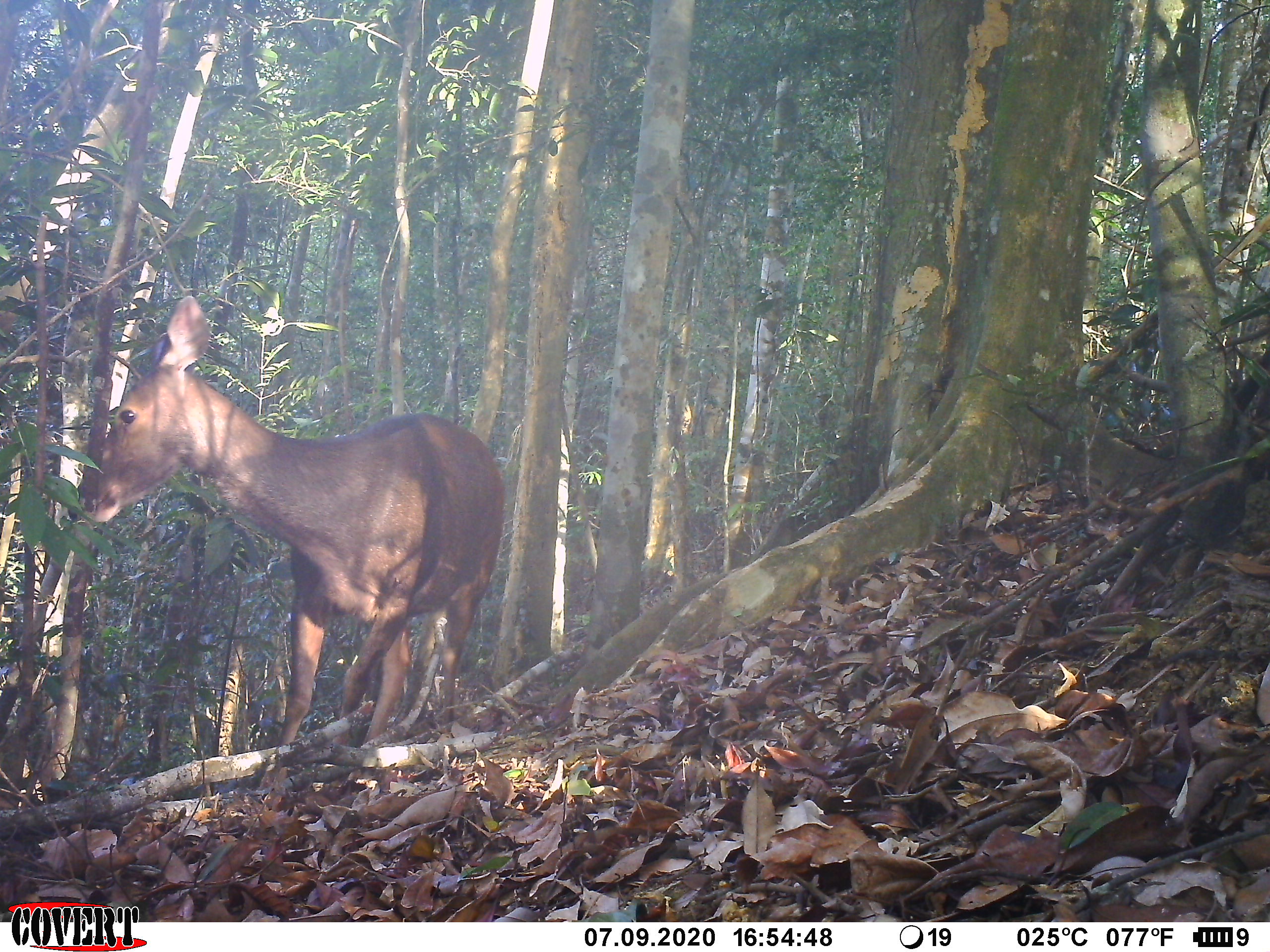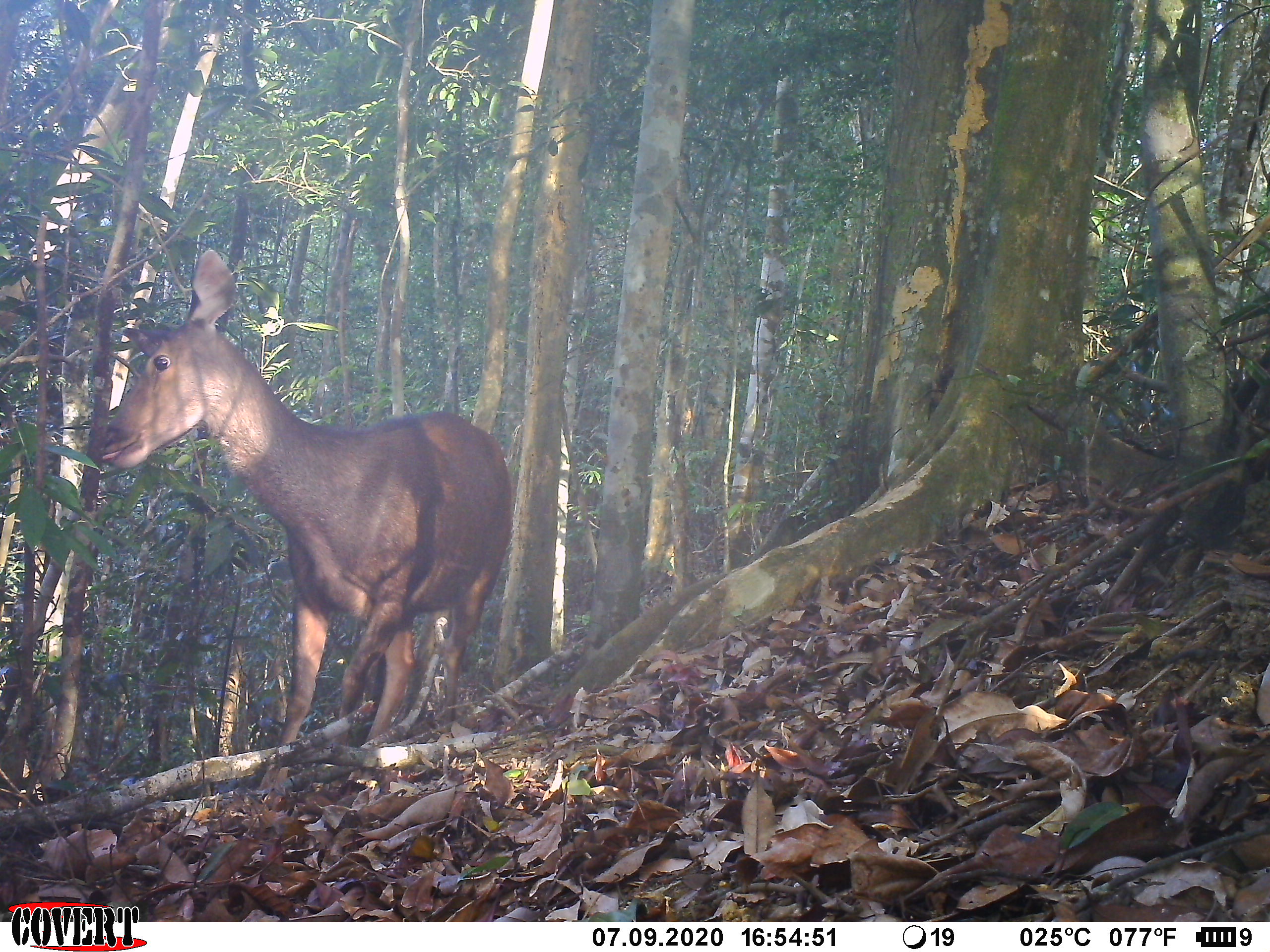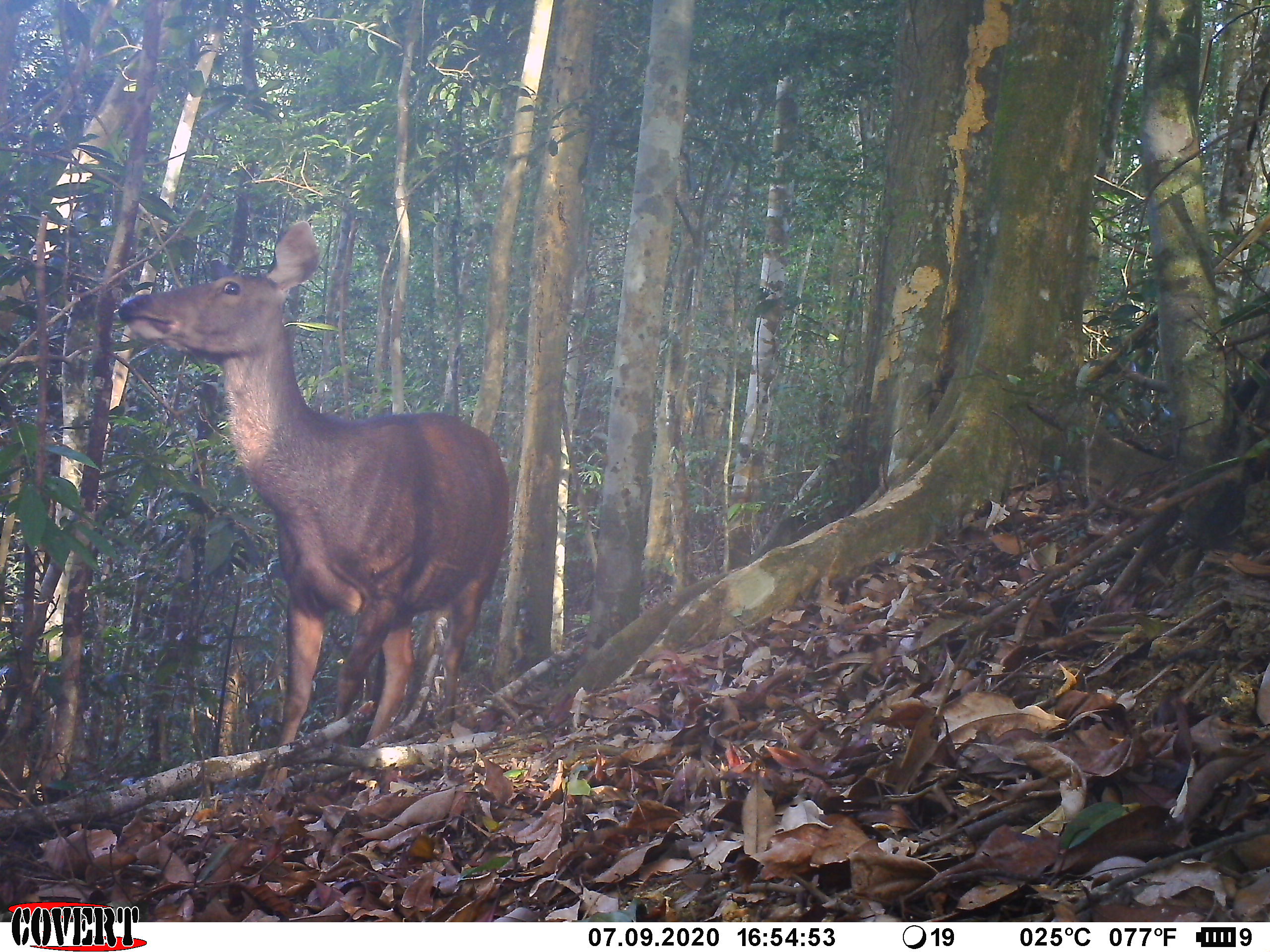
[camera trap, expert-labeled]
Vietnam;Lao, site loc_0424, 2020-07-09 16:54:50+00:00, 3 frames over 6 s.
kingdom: Animalia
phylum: Chordata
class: Mammalia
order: Artiodactyla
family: Cervidae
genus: Rusa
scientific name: Rusa unicolor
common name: sambar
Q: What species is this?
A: Sambar (Rusa unicolor).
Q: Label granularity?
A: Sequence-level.